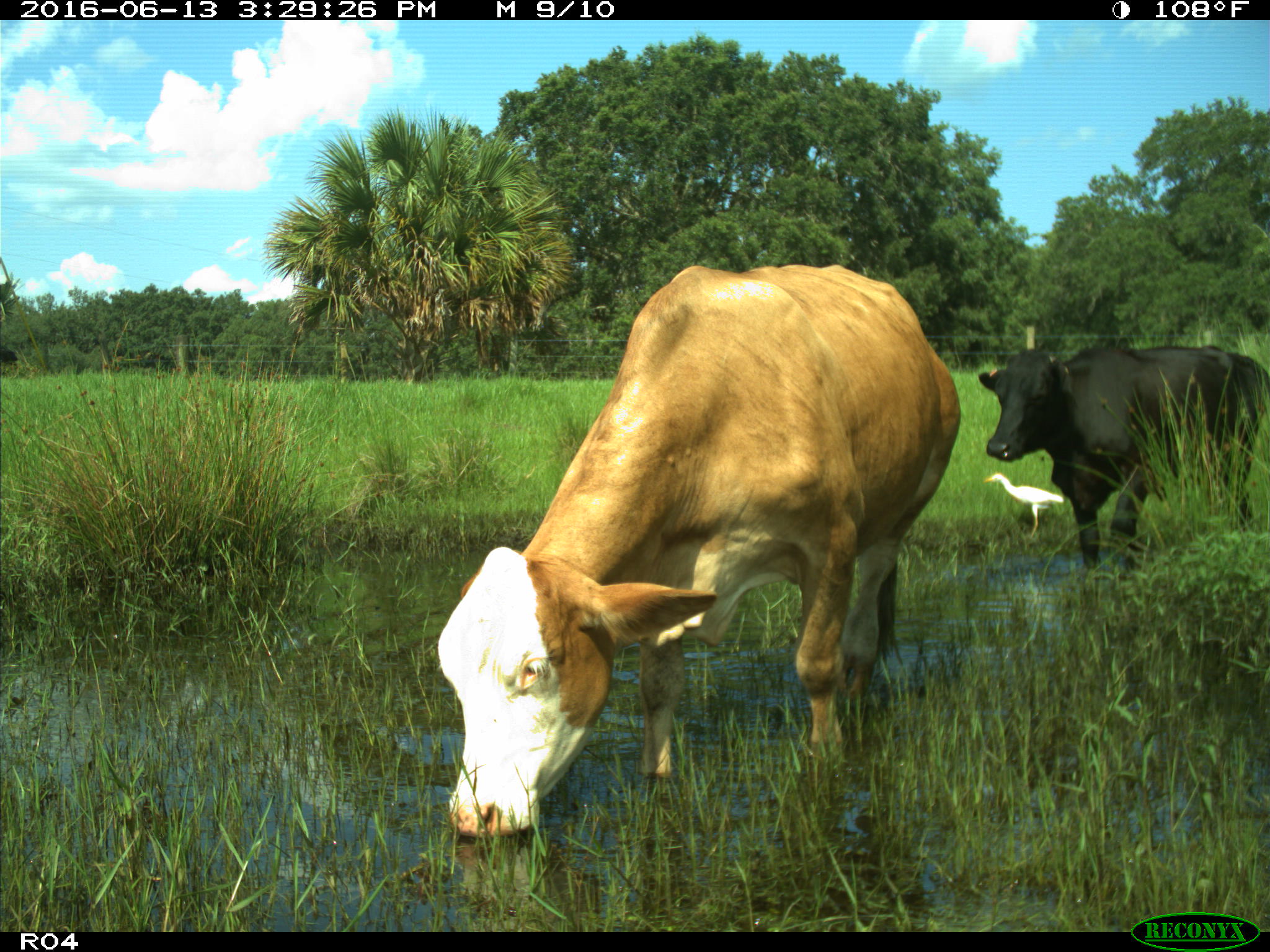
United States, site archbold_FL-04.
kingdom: Animalia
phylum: Chordata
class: Mammalia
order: Artiodactyla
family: Bovidae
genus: Bos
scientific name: Bos taurus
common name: domestic cow